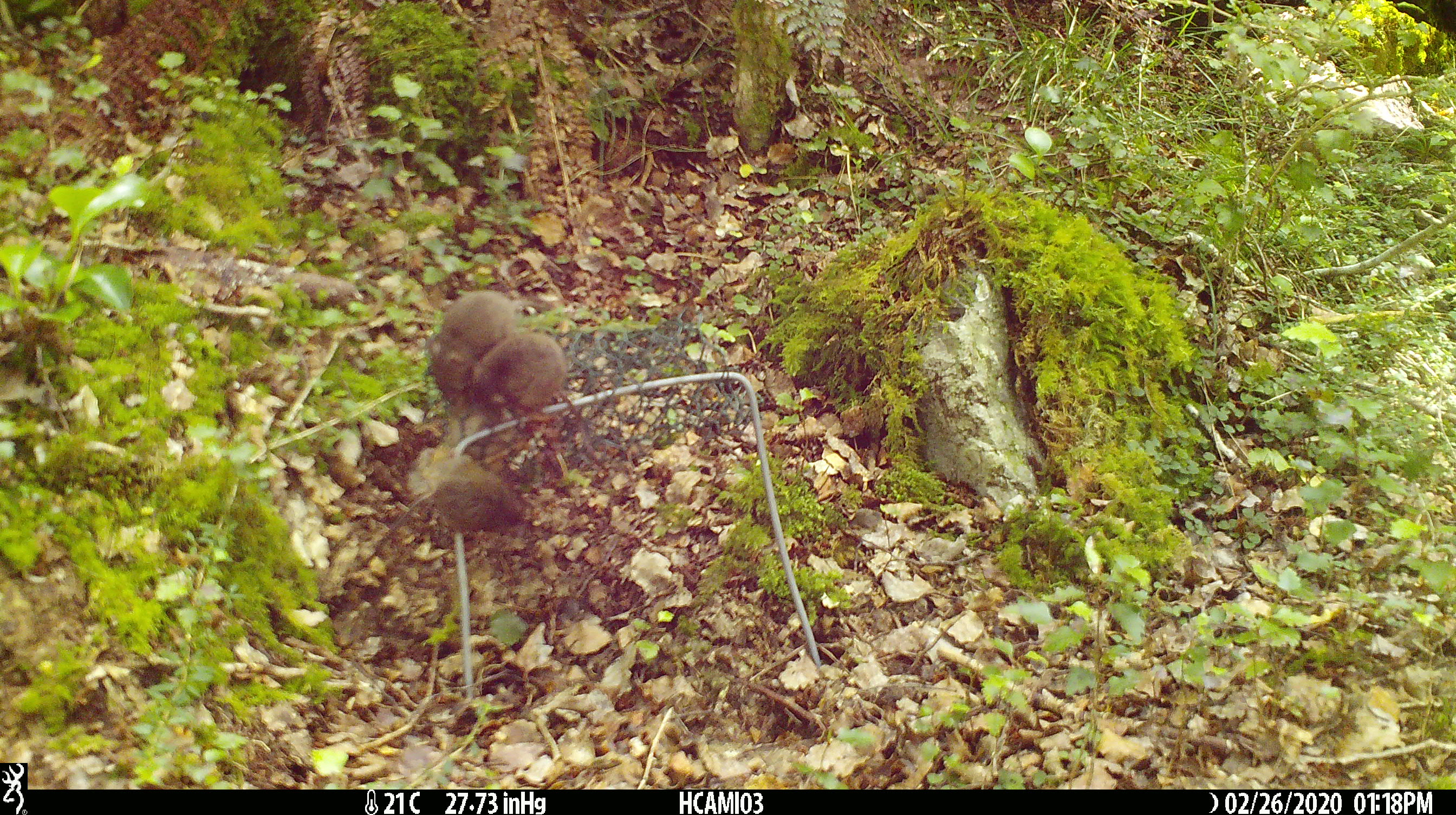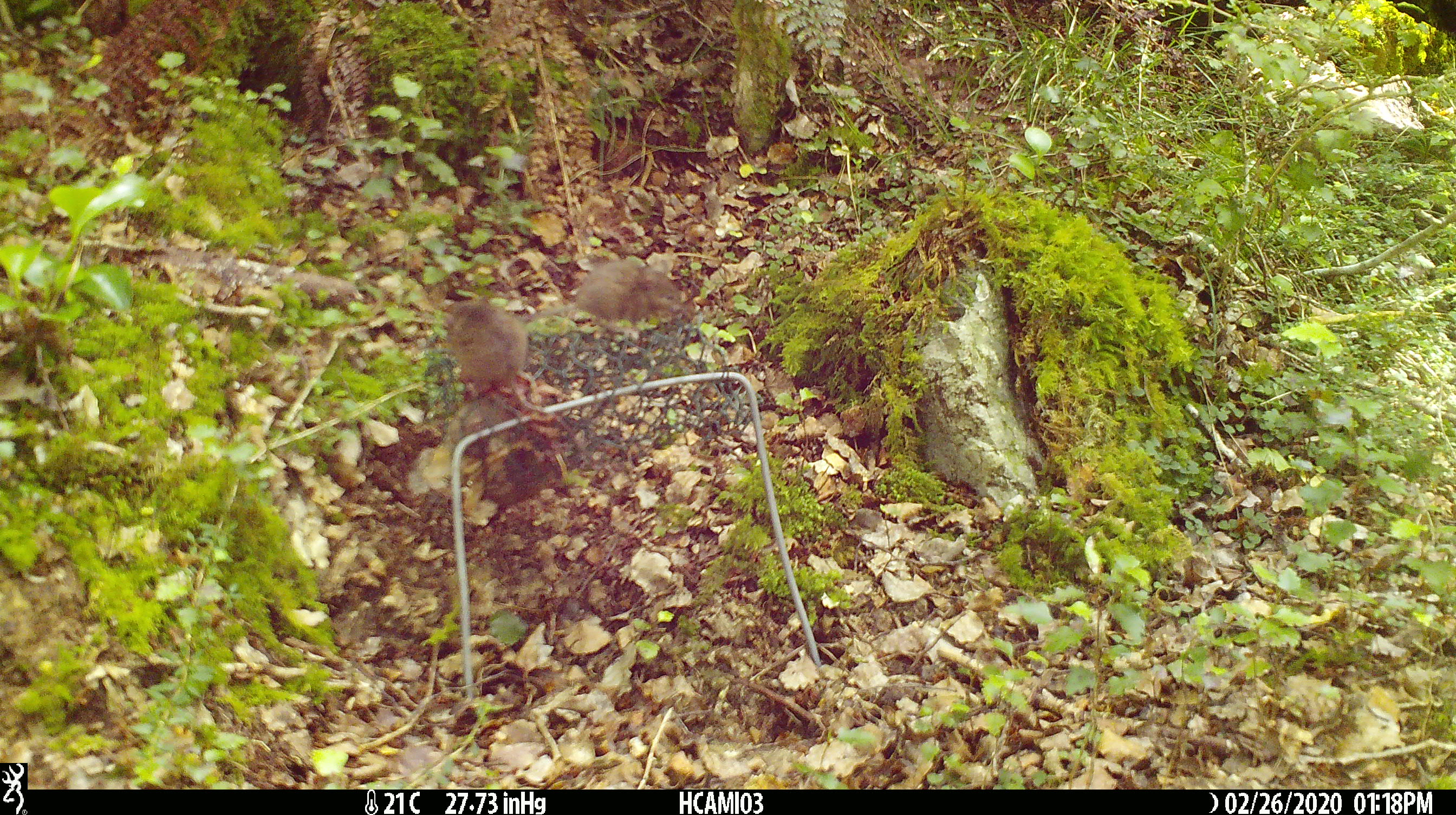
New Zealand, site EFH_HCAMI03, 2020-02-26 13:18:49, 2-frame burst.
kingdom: Animalia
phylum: Chordata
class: Mammalia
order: Rodentia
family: Muridae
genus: Mus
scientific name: Mus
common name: mouse